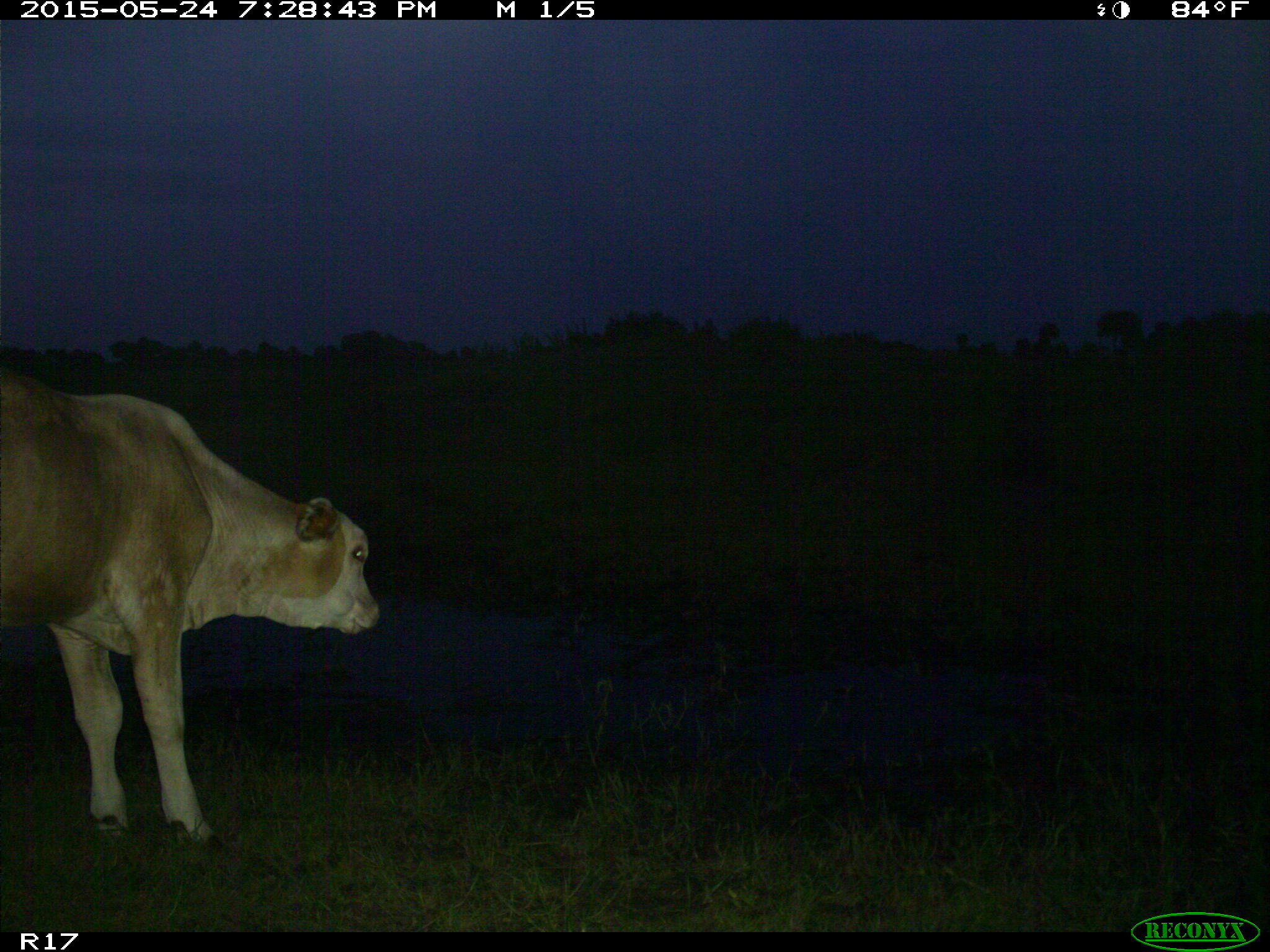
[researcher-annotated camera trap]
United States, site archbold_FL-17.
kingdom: Animalia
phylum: Chordata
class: Mammalia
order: Artiodactyla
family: Bovidae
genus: Bos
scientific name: Bos taurus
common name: domestic cow